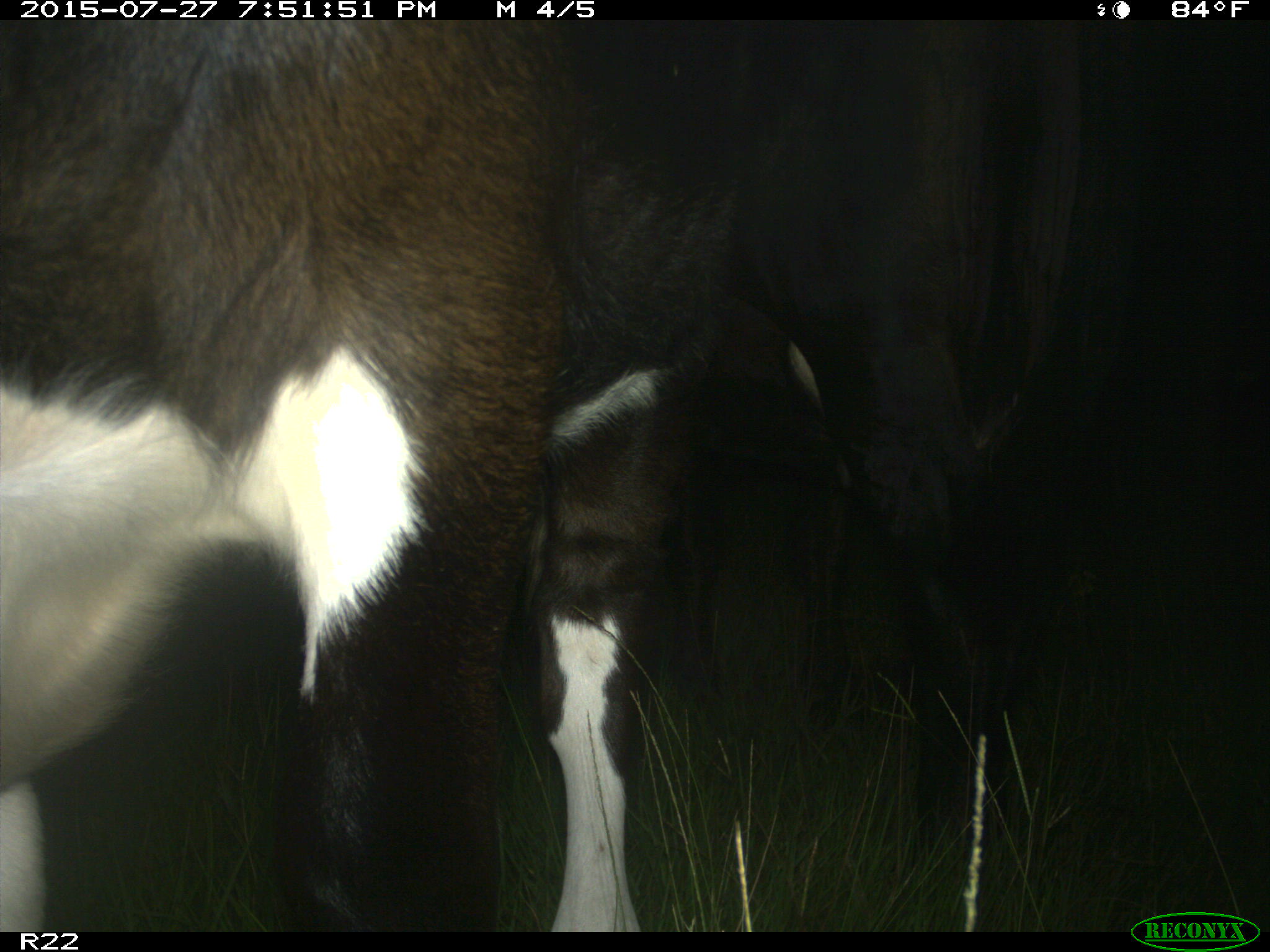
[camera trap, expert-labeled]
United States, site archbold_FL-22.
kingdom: Animalia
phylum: Chordata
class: Mammalia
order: Artiodactyla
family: Bovidae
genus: Bos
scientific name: Bos taurus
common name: domestic cow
Bos taurus (domestic cow).